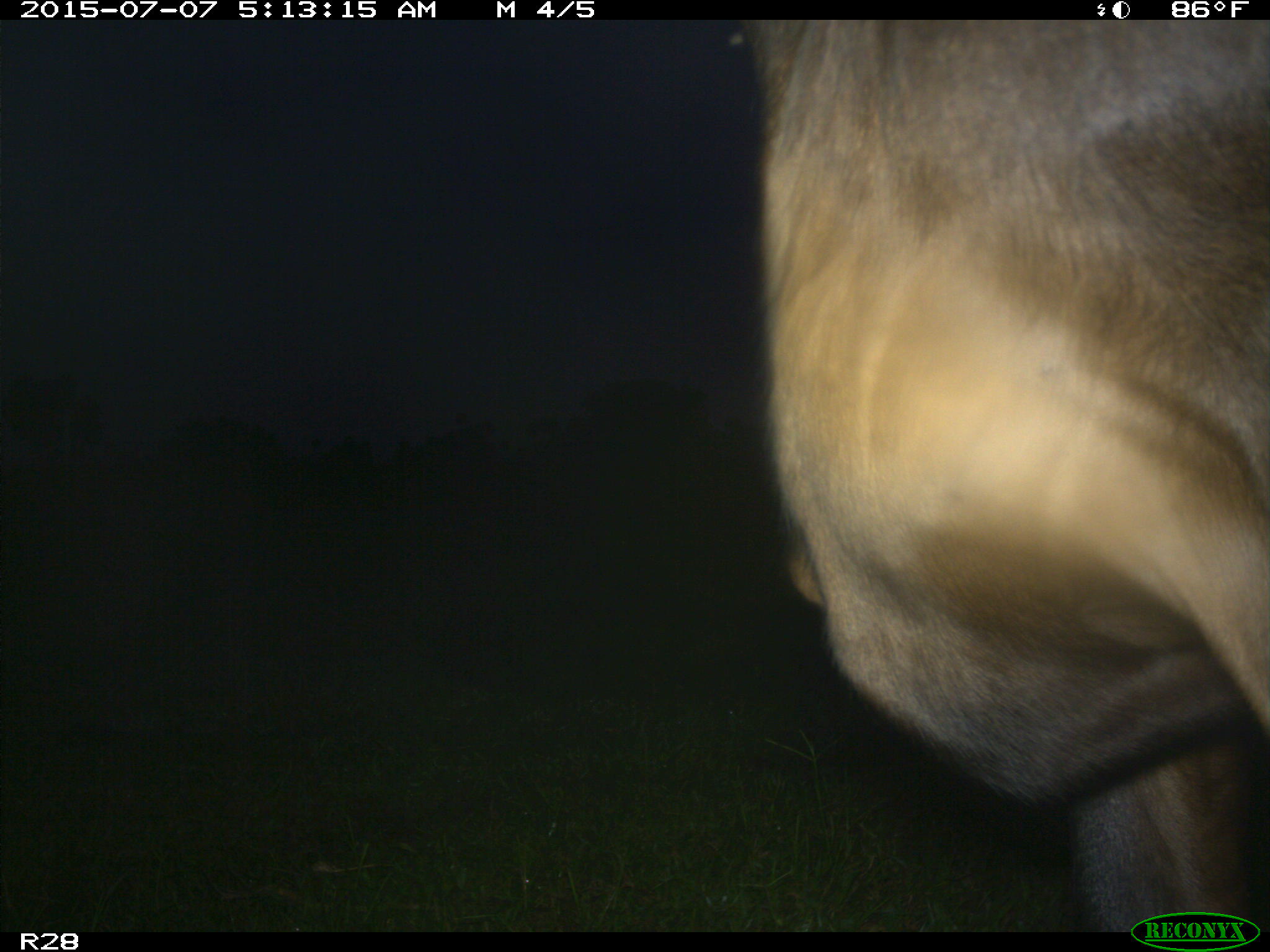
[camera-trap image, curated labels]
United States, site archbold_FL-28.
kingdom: Animalia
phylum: Chordata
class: Mammalia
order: Artiodactyla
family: Bovidae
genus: Bos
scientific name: Bos taurus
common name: domestic cow